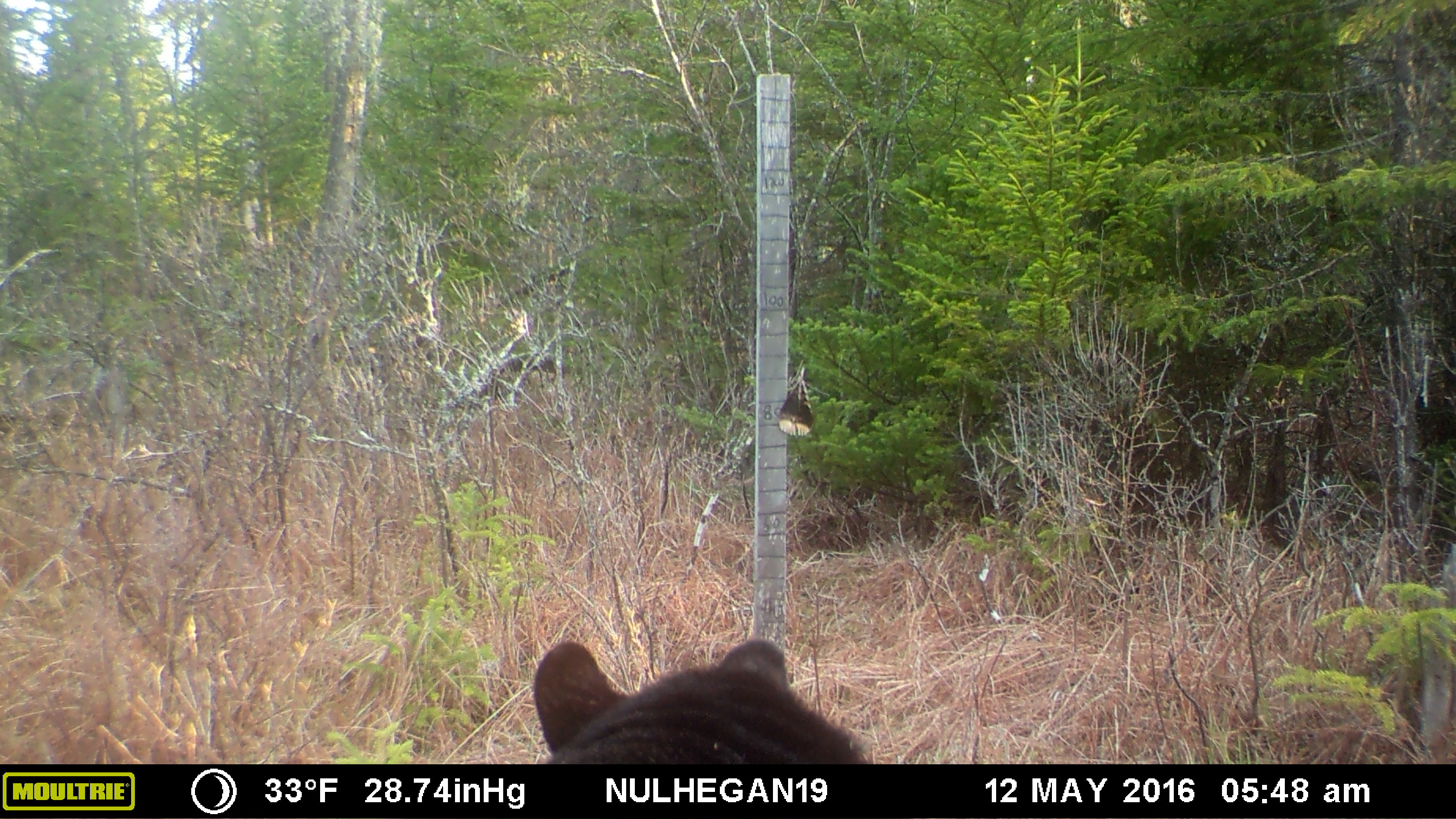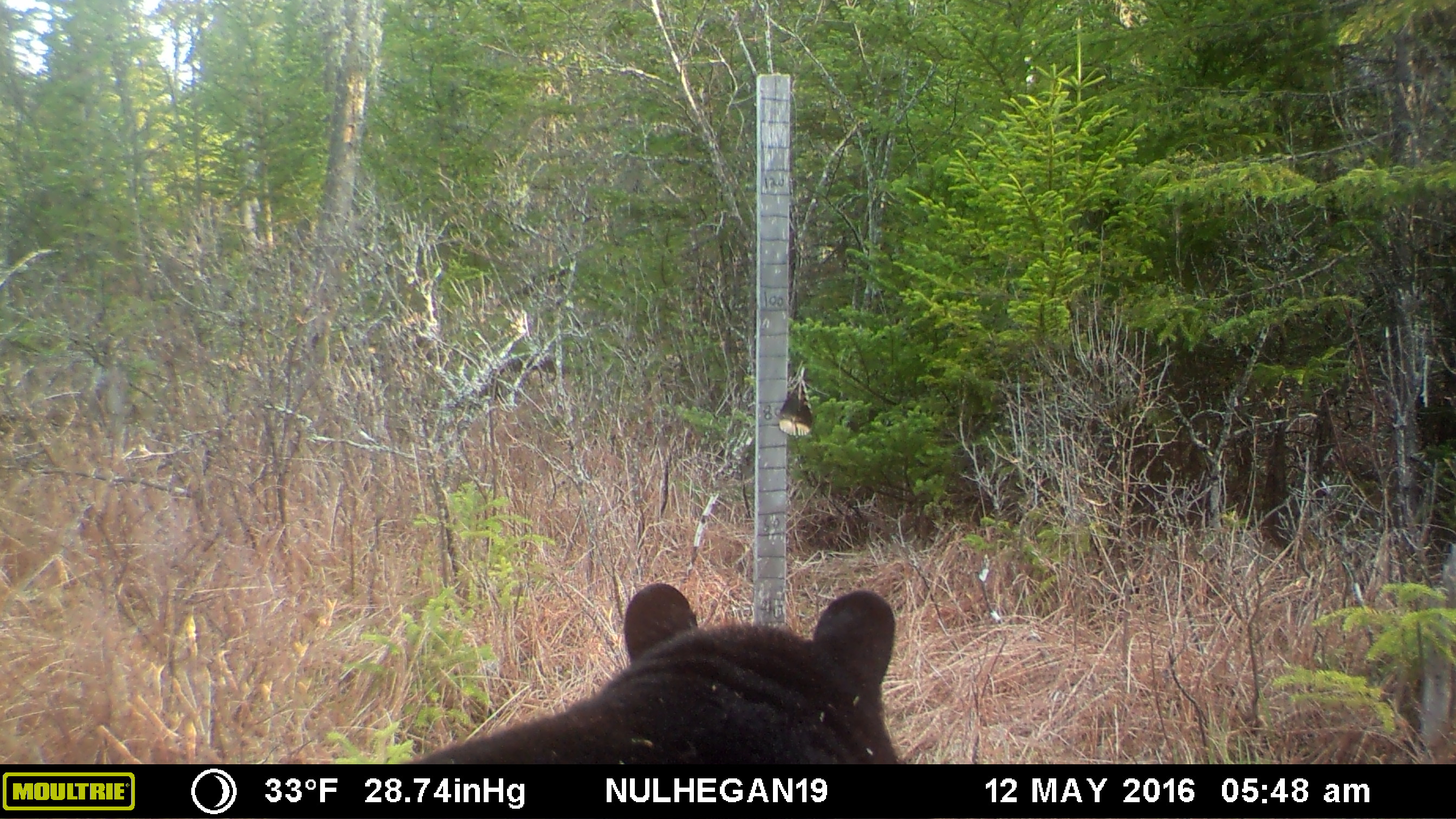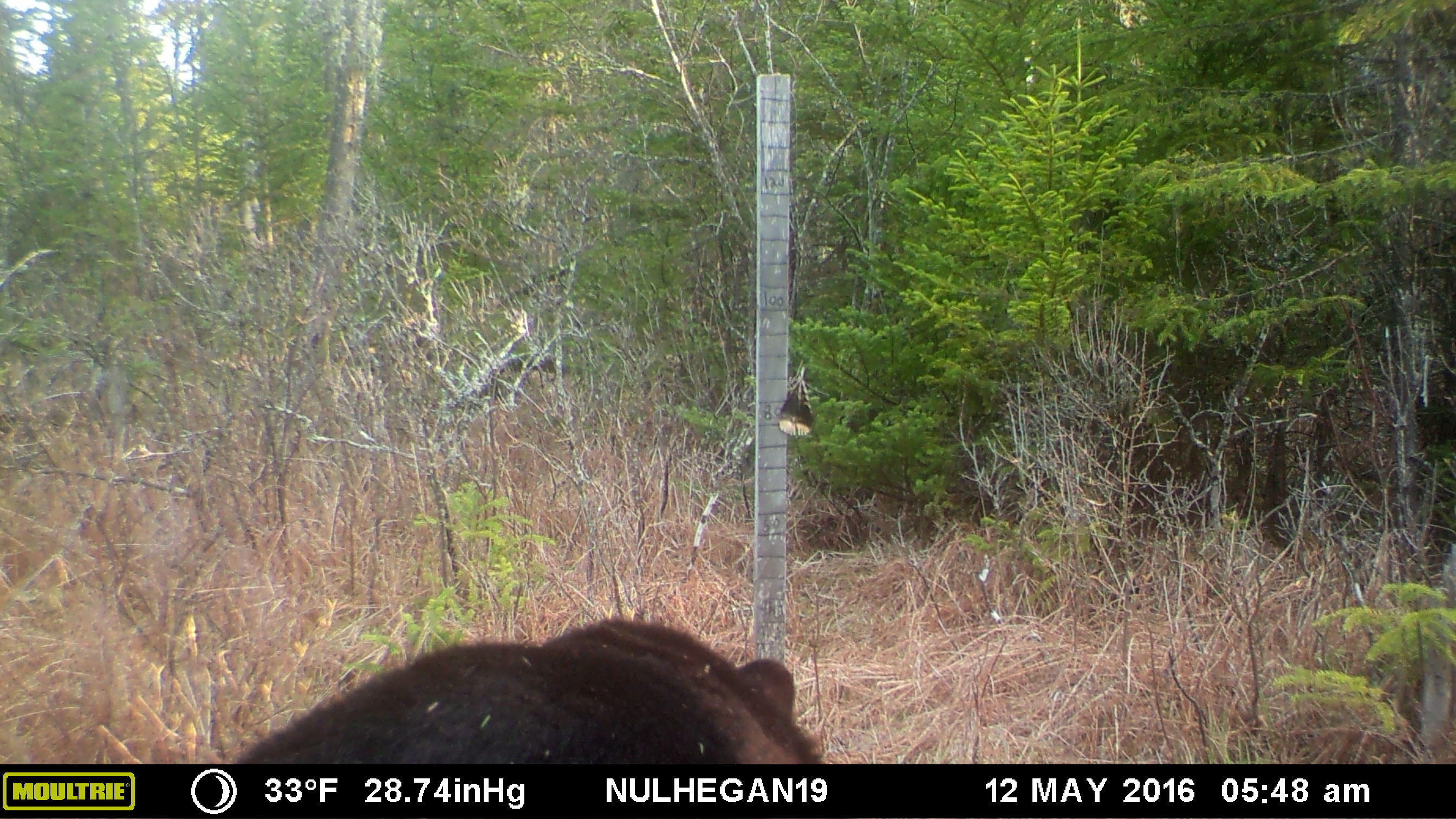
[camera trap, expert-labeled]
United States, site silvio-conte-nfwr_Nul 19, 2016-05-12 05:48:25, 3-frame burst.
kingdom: Animalia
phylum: Chordata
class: Mammalia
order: Carnivora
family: Ursidae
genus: Ursus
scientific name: Ursus americanus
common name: black bear